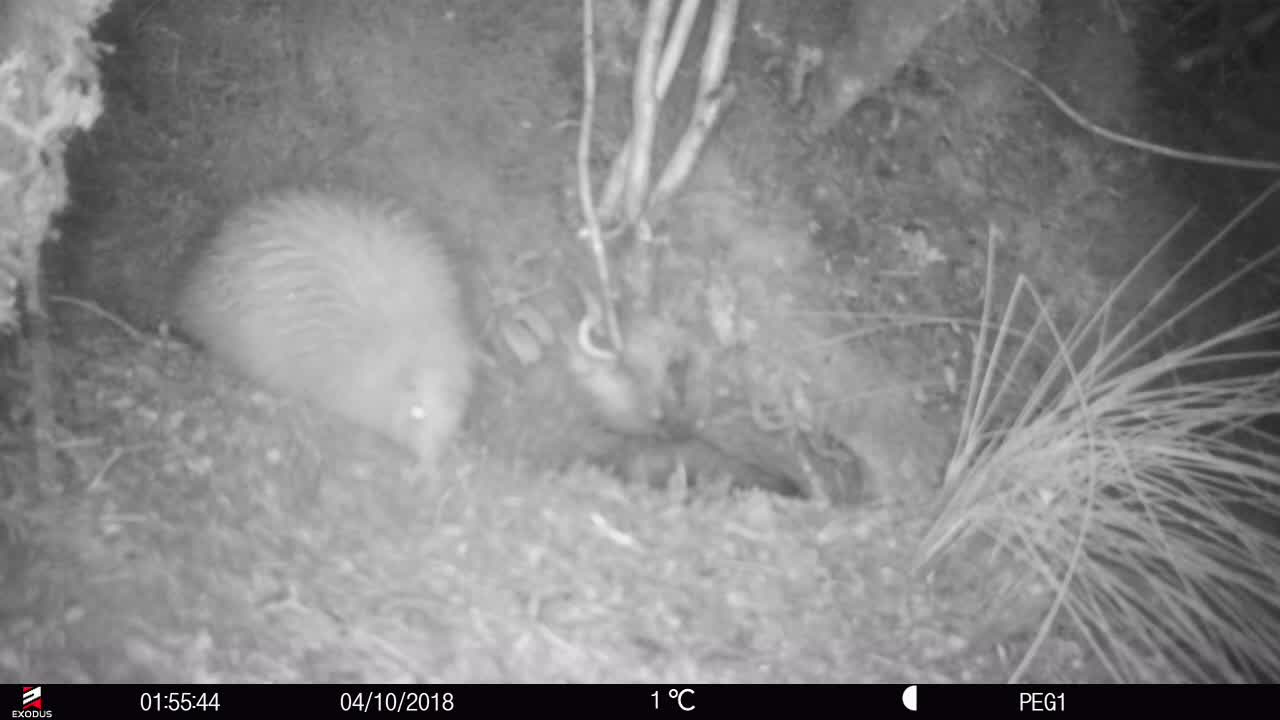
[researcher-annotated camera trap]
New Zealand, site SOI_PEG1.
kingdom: Animalia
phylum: Chordata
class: Aves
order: Apterygiformes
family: Apterygidae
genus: Apteryx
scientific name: Apteryx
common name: kiwi